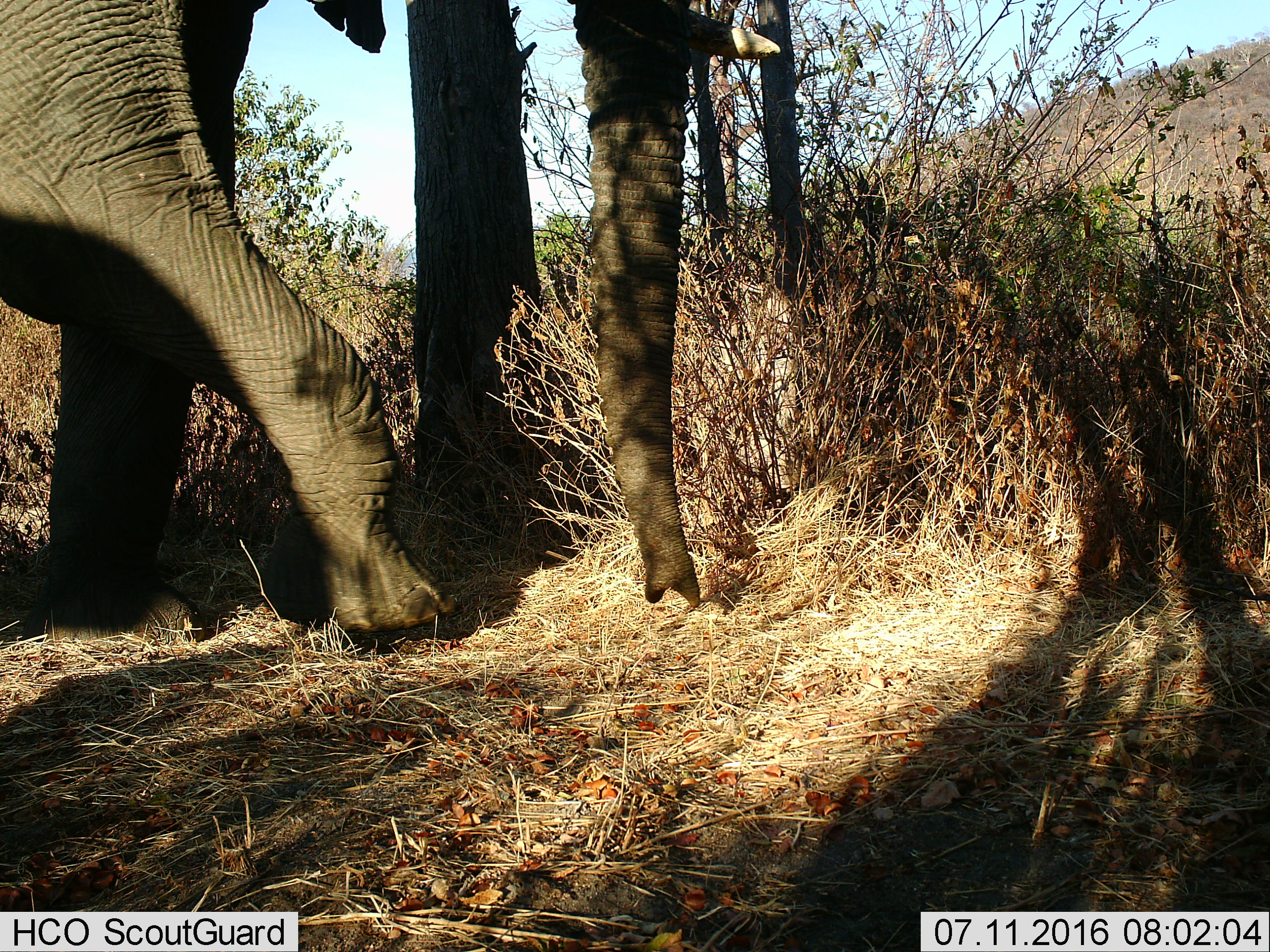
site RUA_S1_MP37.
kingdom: Animalia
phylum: Chordata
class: Mammalia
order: Proboscidea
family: Elephantidae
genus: Loxodonta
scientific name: Loxodonta africana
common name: african bush elephant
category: elephant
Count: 1.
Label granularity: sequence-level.